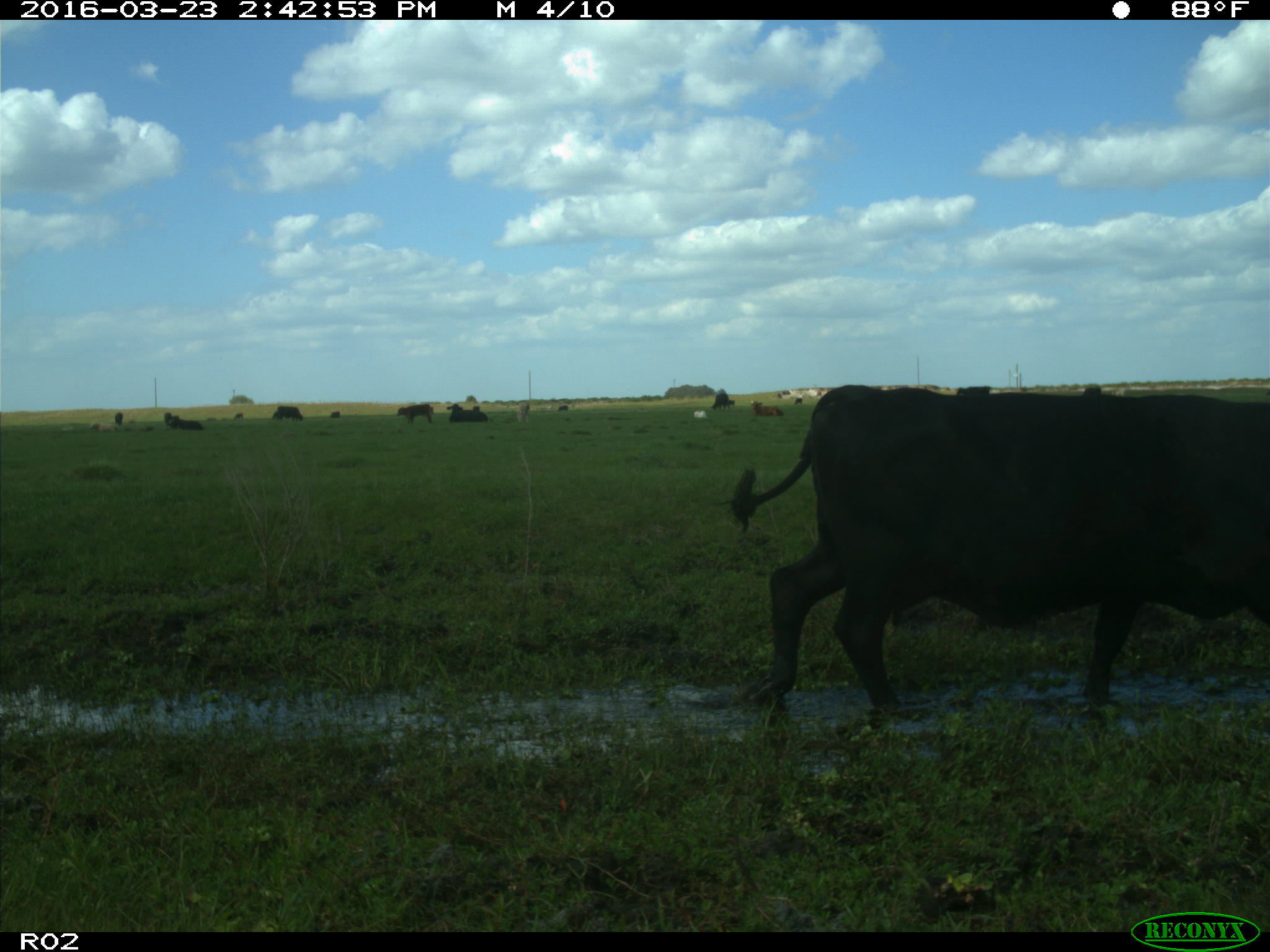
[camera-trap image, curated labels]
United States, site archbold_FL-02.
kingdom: Animalia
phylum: Chordata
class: Mammalia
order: Artiodactyla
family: Bovidae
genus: Bos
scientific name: Bos taurus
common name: domestic cow